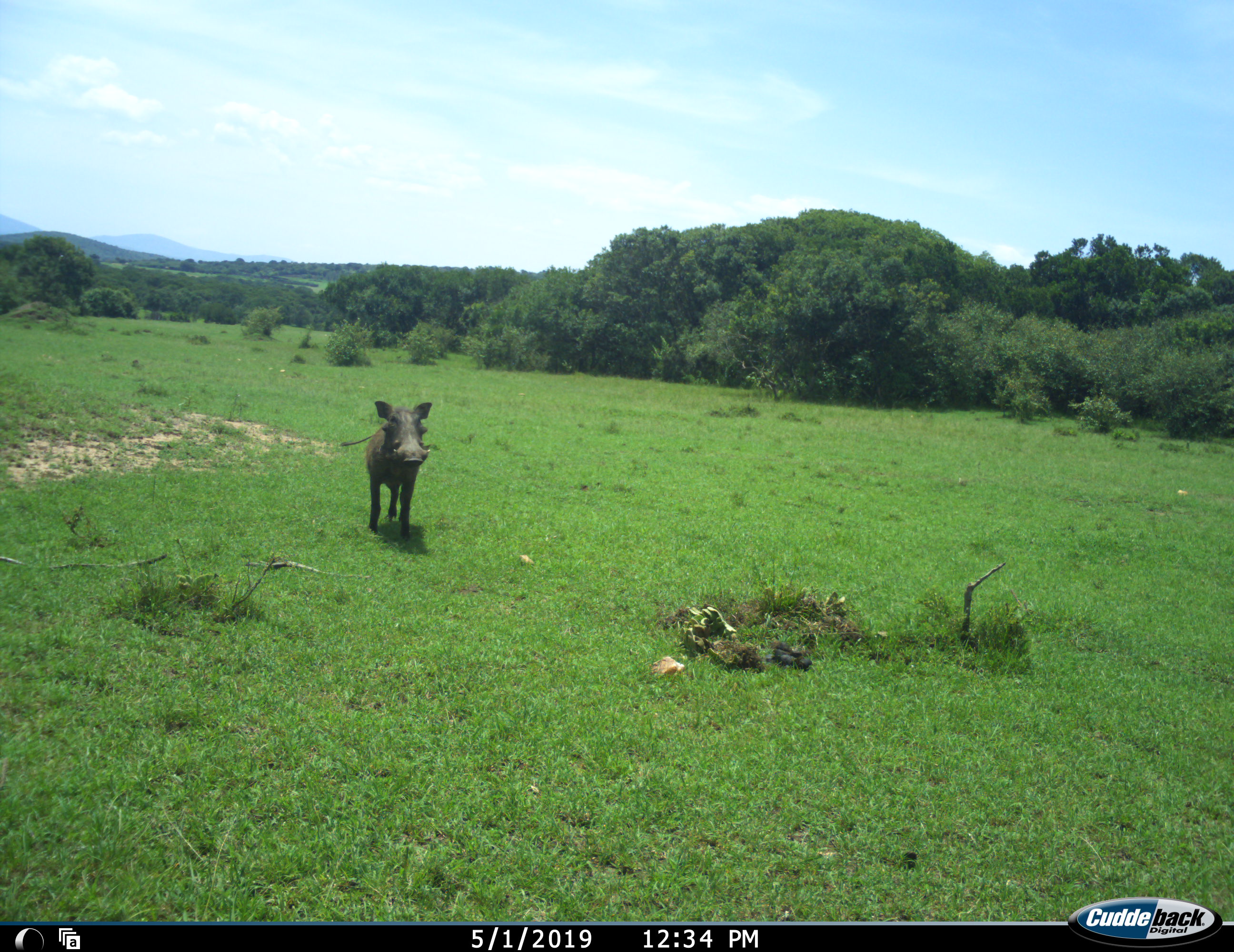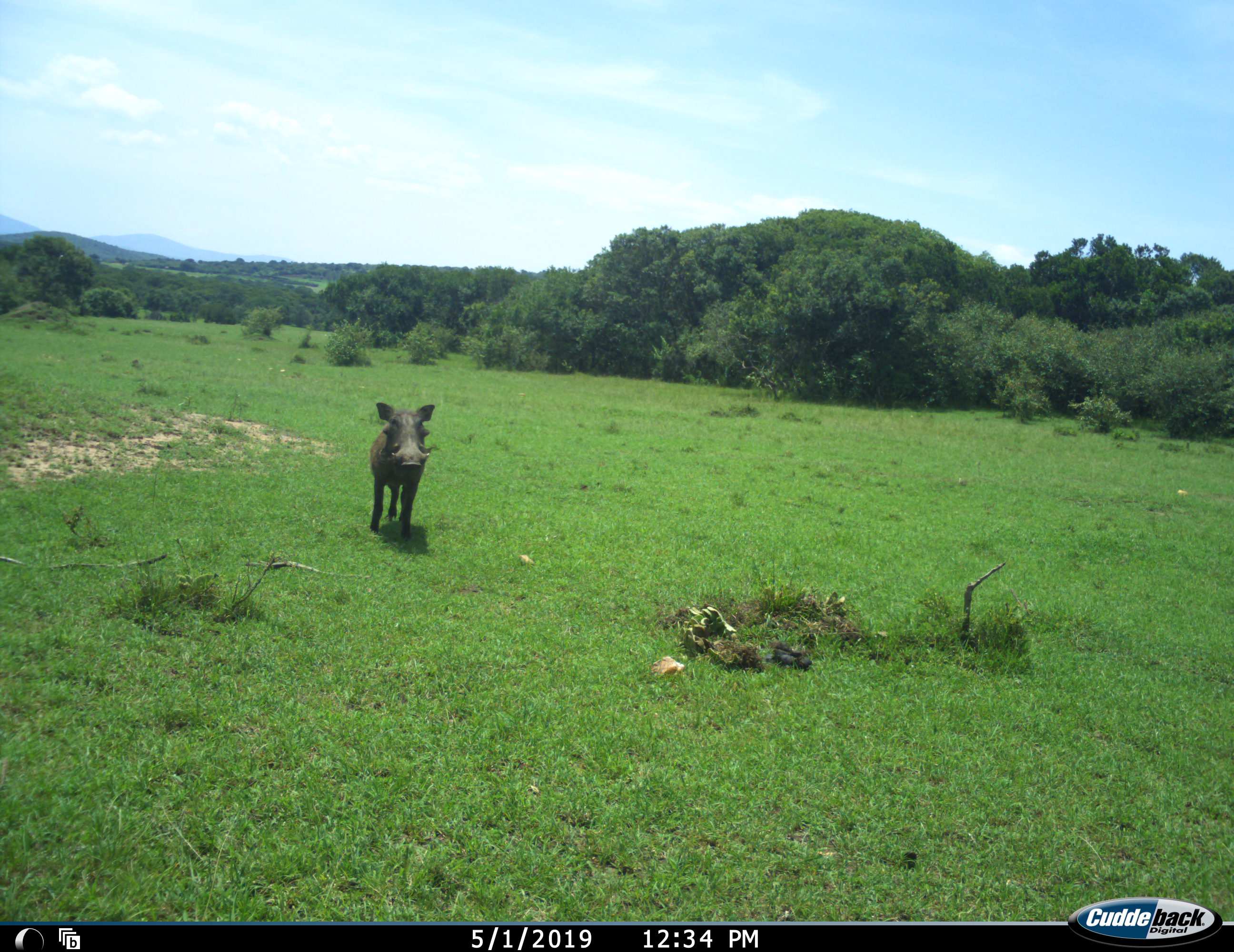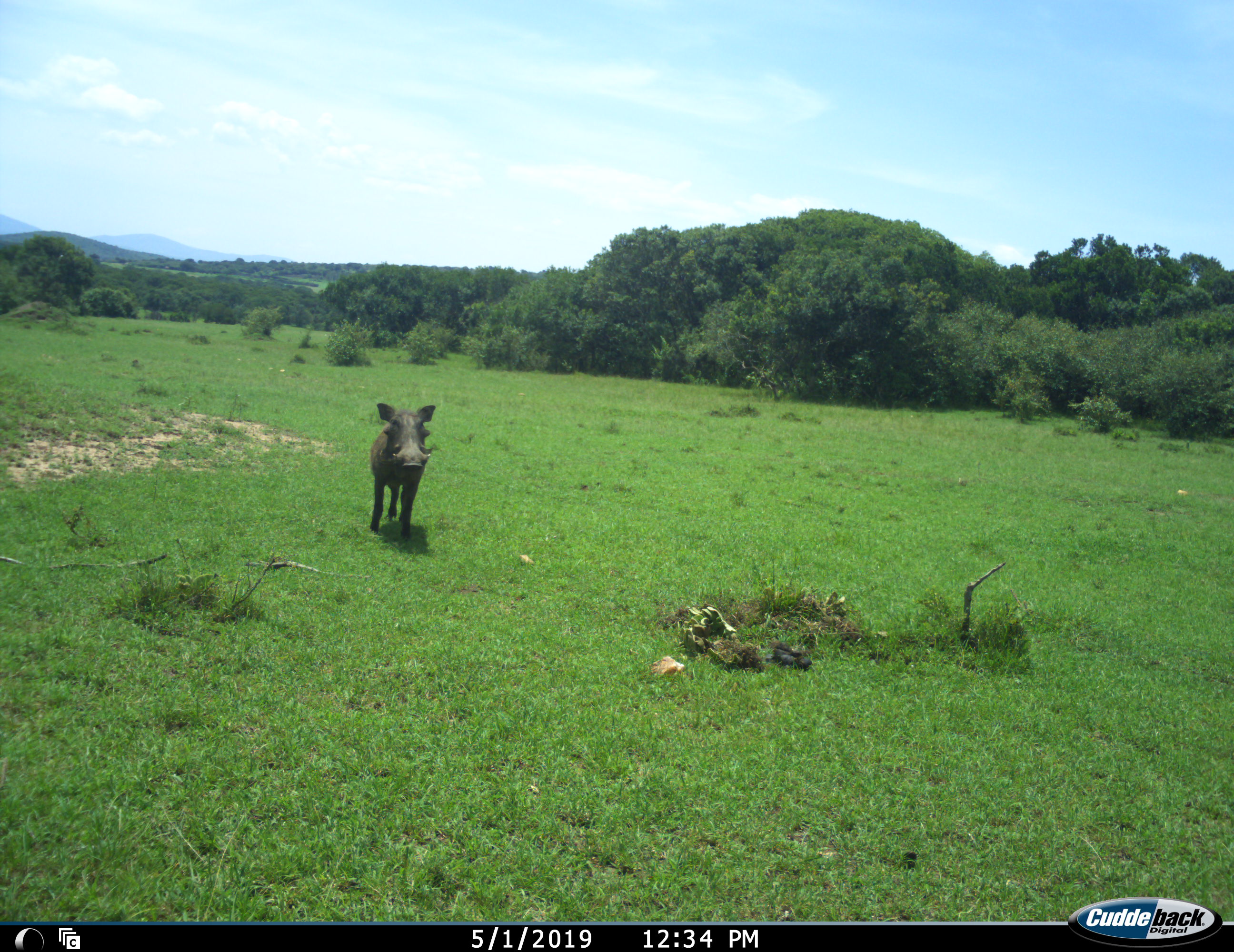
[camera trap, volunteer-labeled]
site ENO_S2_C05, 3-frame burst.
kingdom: Animalia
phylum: Chordata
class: Mammalia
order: Artiodactyla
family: Suidae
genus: Phacochoerus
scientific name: Phacochoerus africanus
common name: warthog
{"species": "warthog (Phacochoerus africanus)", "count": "1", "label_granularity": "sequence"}